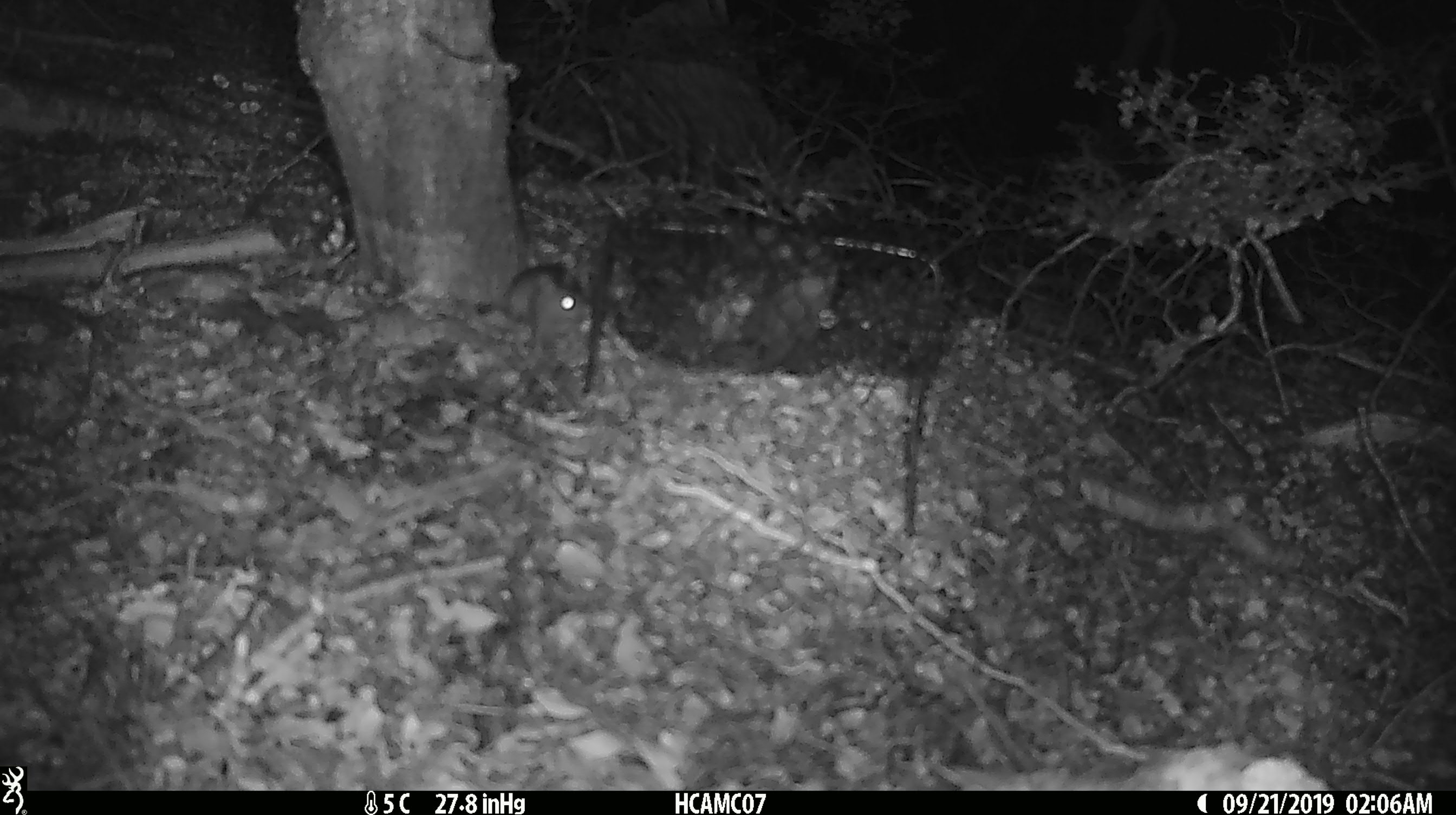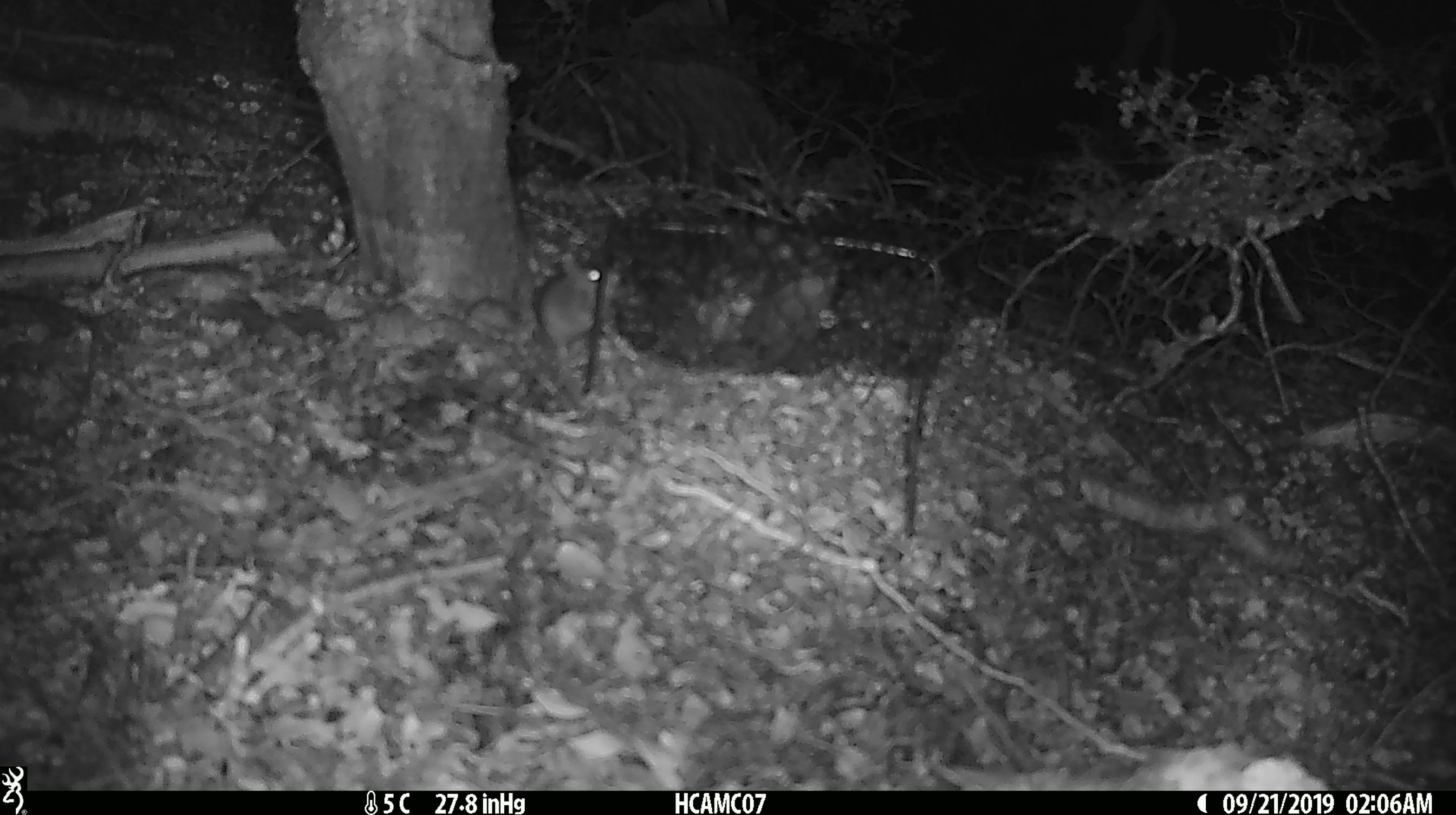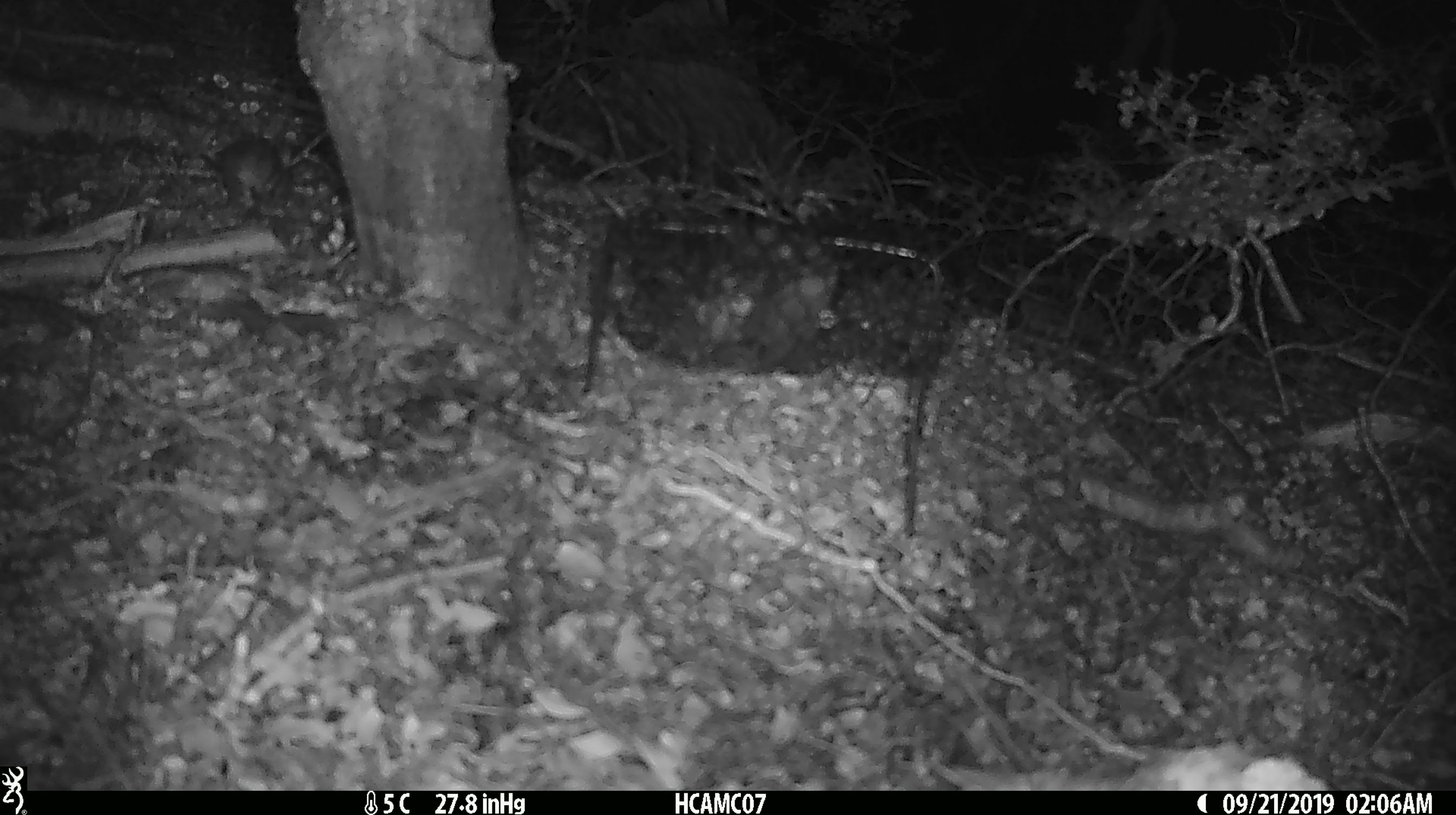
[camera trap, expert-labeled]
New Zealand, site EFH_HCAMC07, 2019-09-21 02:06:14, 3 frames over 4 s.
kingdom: Animalia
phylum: Chordata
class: Mammalia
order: Rodentia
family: Muridae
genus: Mus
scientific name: Mus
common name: mouse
Mouse (Mus).